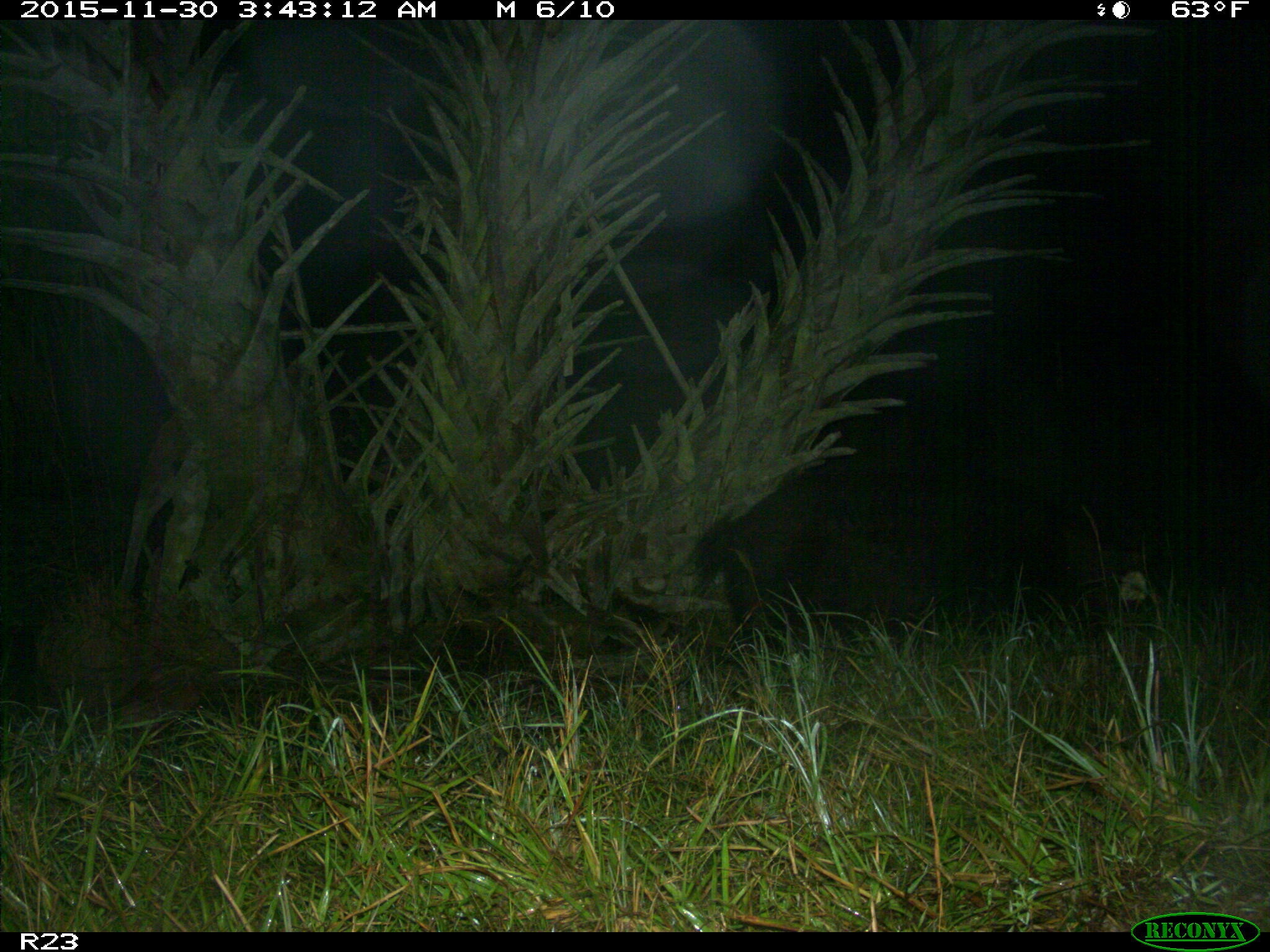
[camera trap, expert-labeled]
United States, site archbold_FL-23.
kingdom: Animalia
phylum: Chordata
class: Mammalia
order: Artiodactyla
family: Suidae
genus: Sus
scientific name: Sus scrofa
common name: wild boar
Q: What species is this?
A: Sus scrofa (wild boar).